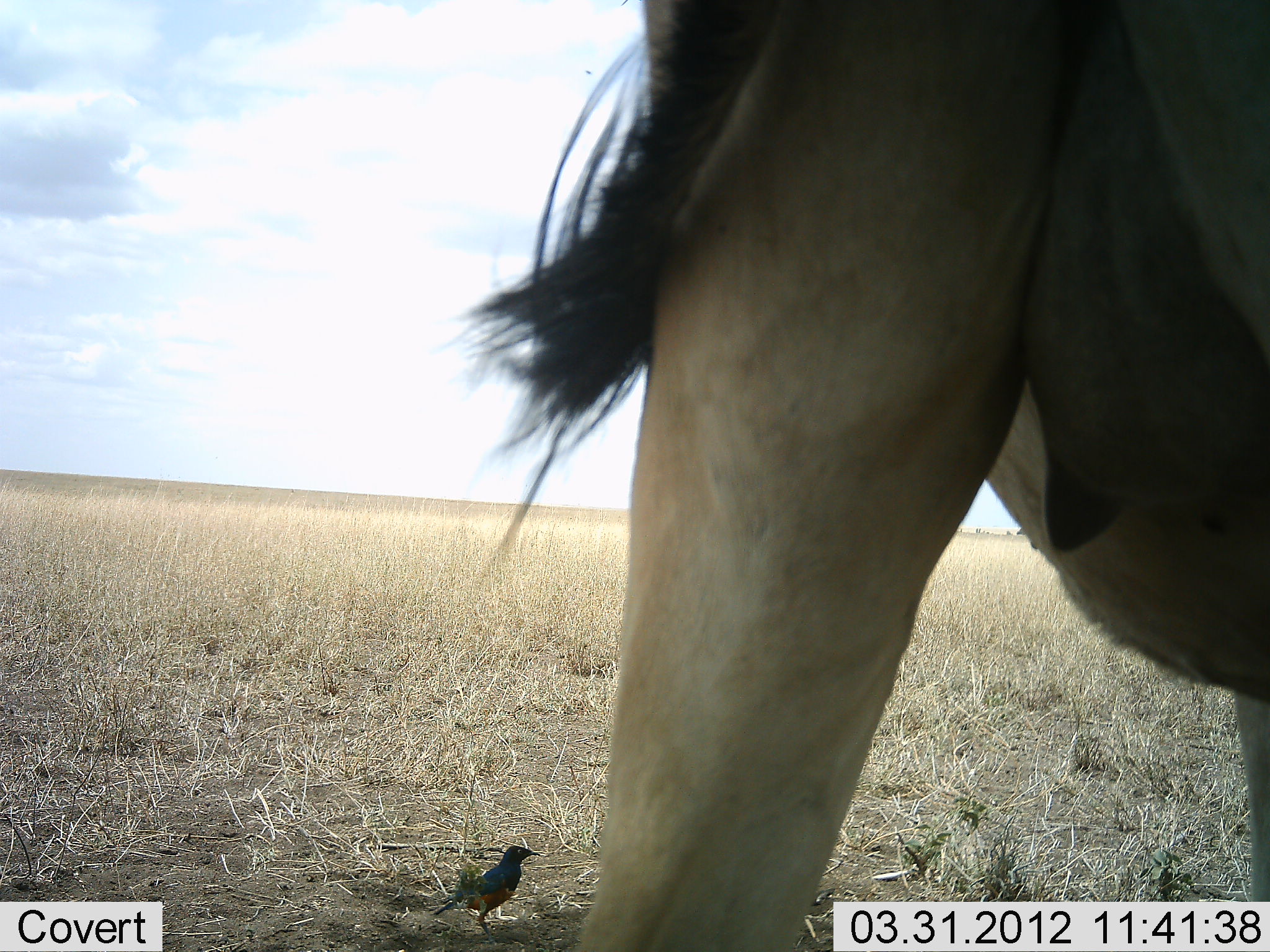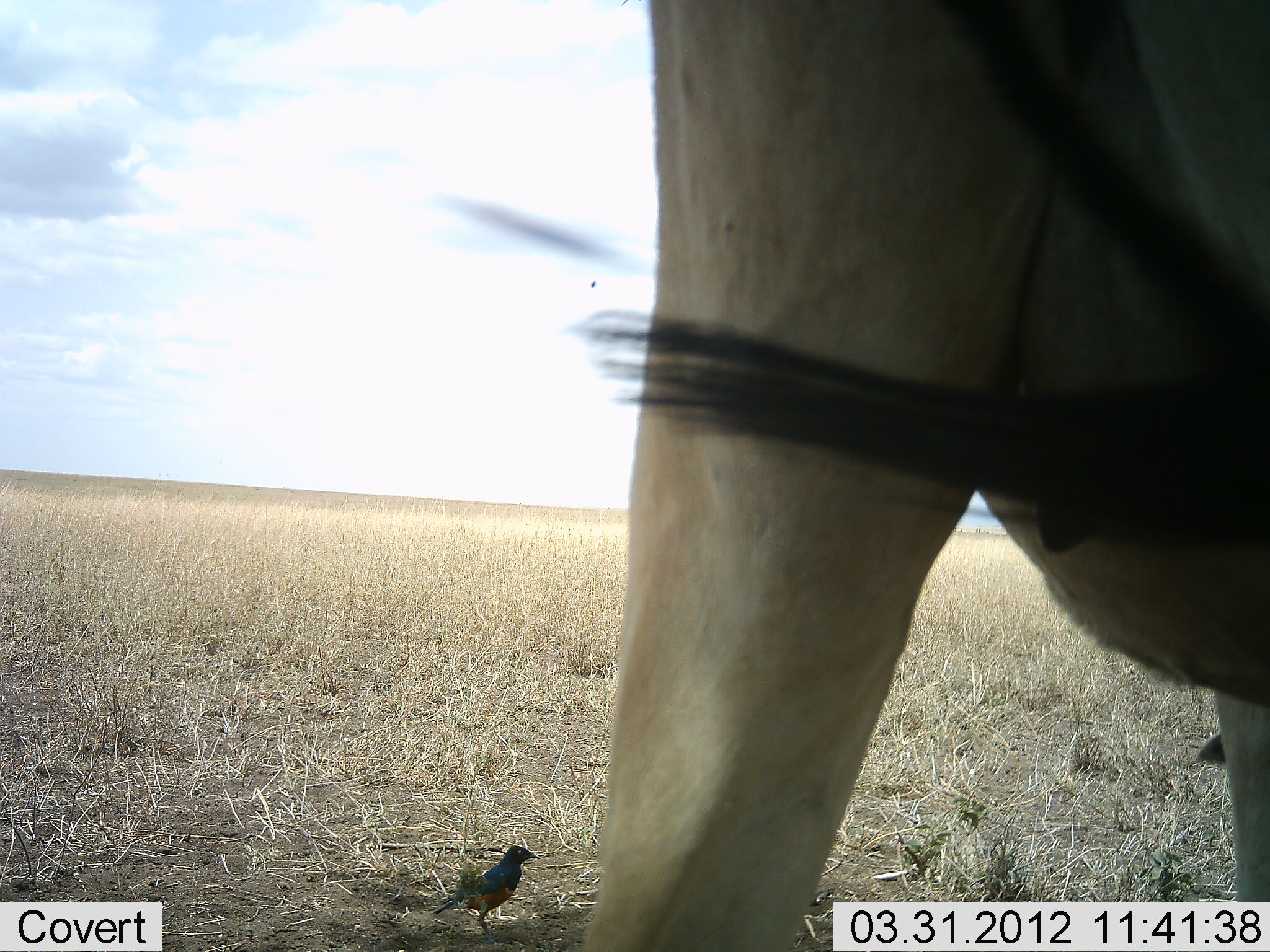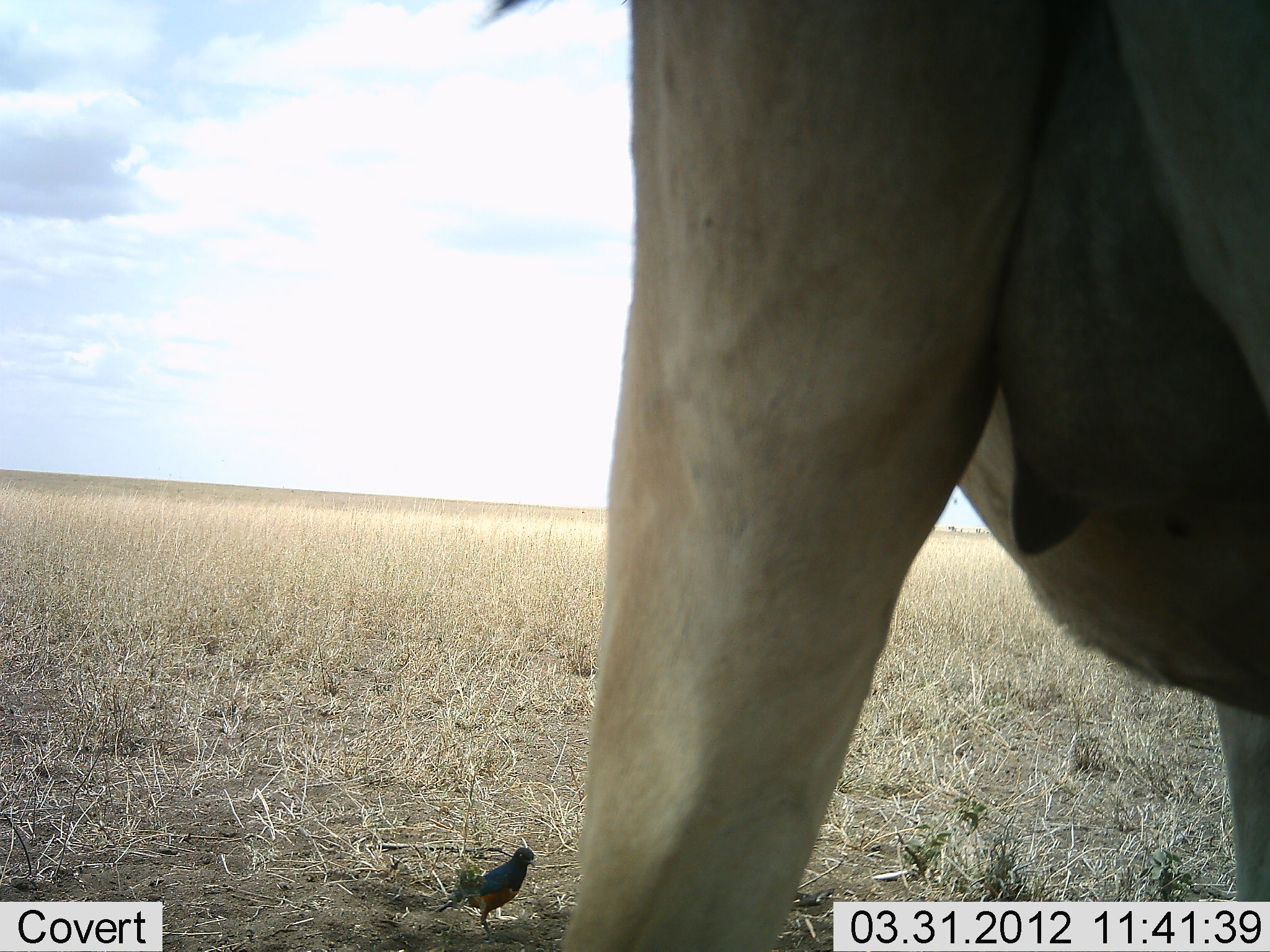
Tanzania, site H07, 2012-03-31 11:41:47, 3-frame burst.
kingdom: Animalia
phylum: Chordata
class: Mammalia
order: Artiodactyla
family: Bovidae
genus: Alcelaphus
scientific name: Alcelaphus buselaphus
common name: hartebeest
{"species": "hartebeest (Alcelaphus buselaphus)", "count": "1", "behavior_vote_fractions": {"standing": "77%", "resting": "0%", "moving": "0%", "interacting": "0%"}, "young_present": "0%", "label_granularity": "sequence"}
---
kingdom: Animalia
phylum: Chordata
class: Aves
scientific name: Aves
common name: bird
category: otherbird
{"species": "otherbird (bird) (Aves)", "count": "1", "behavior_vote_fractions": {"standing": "95%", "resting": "5%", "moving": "0%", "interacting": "0%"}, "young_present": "0%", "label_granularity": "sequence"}